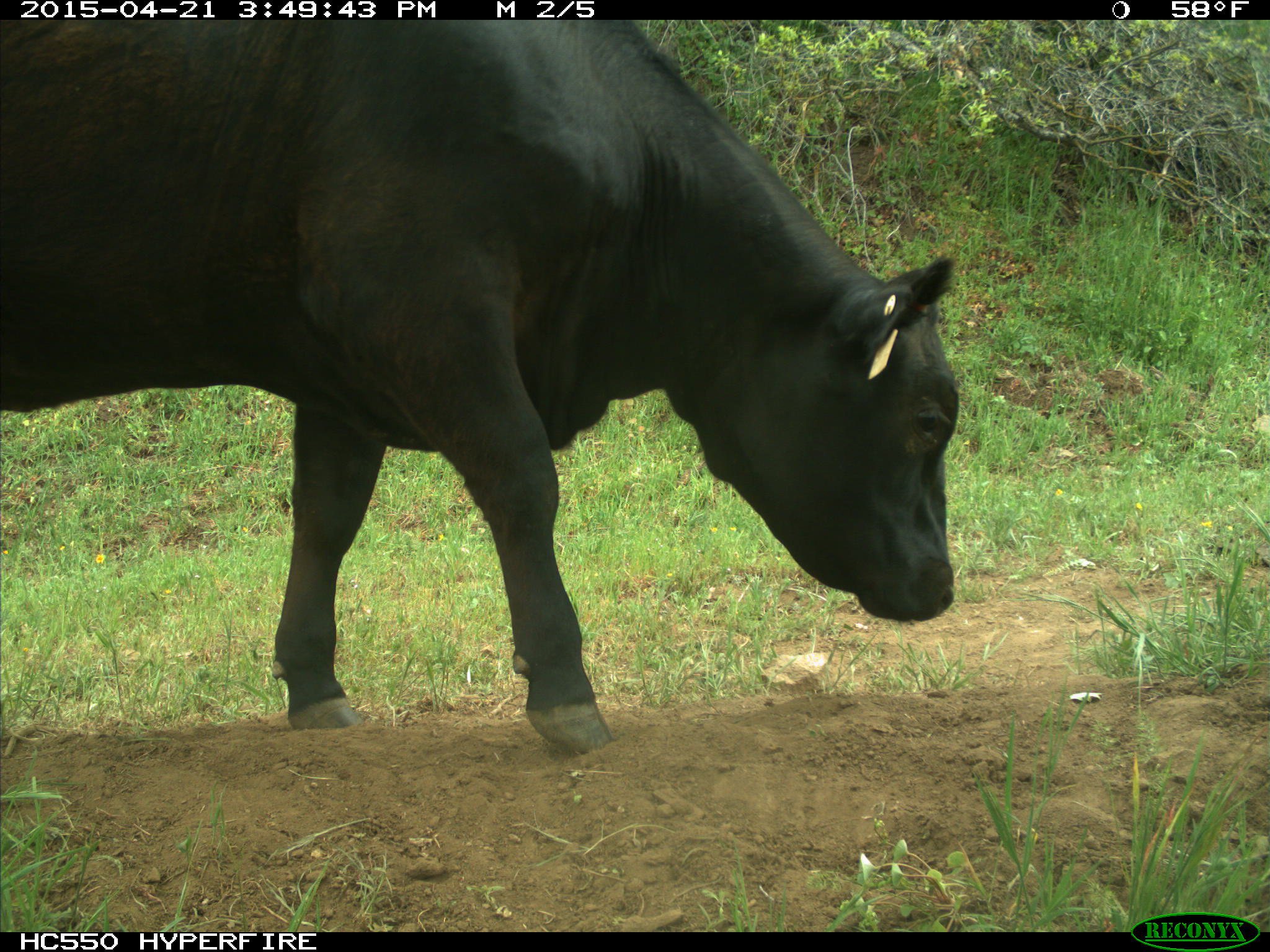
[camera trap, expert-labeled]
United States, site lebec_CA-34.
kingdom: Animalia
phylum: Chordata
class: Mammalia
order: Artiodactyla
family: Bovidae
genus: Bos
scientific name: Bos taurus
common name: domestic cow